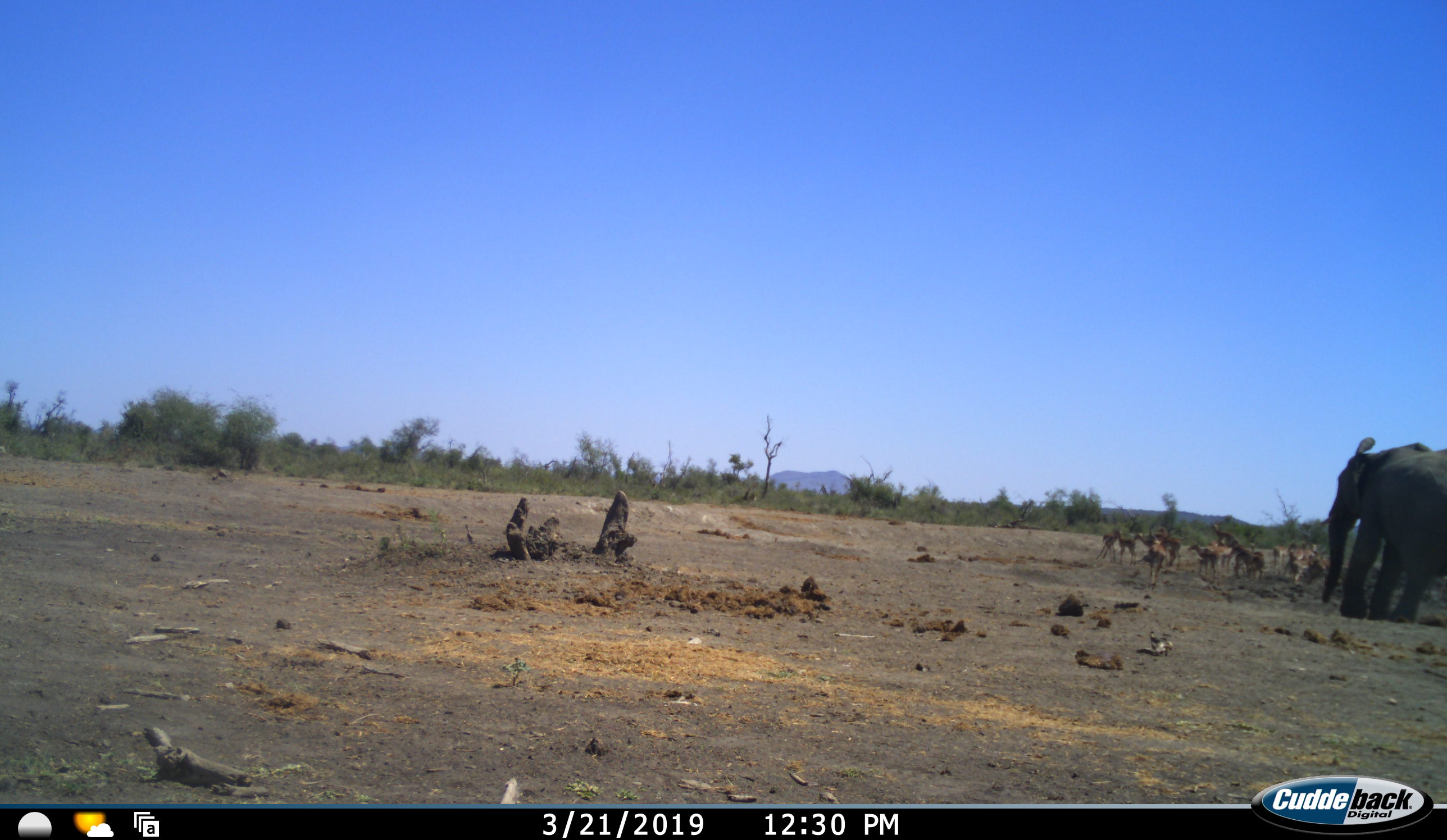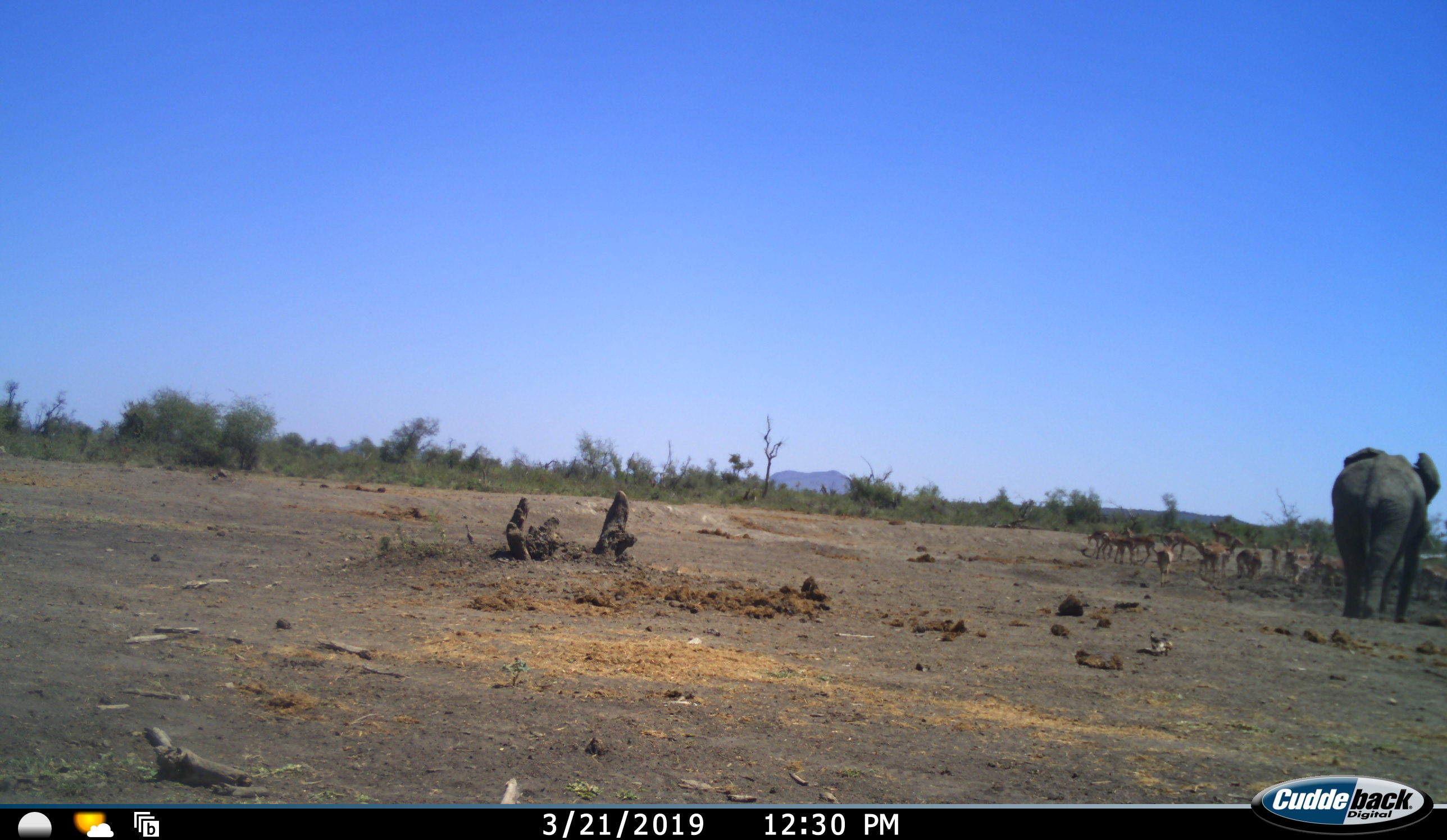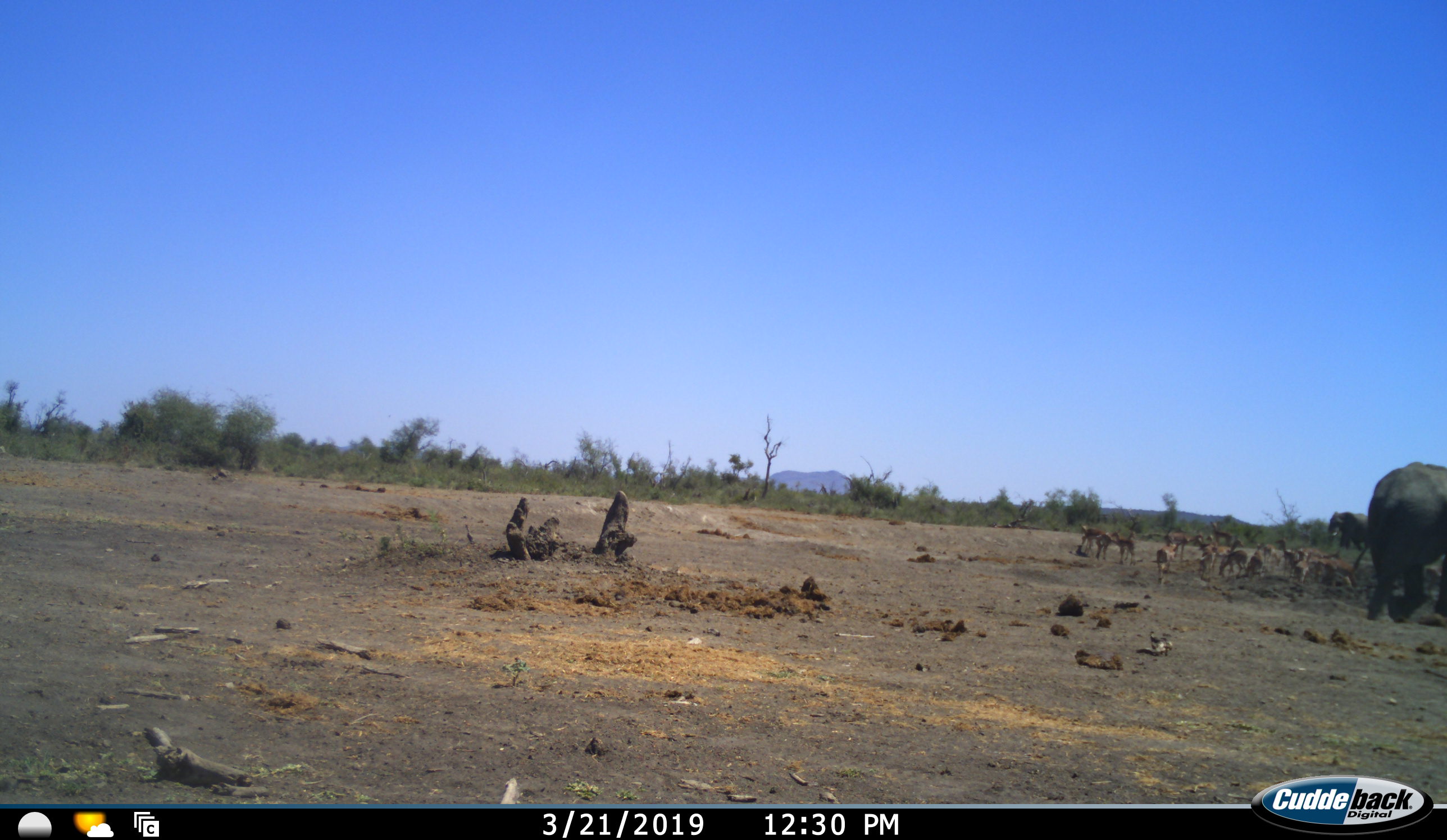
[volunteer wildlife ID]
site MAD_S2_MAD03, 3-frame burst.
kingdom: Animalia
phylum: Chordata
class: Mammalia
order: Proboscidea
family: Elephantidae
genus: Loxodonta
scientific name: Loxodonta africana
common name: african bush elephant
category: elephant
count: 2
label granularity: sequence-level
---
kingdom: Animalia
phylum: Chordata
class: Mammalia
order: Artiodactyla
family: Bovidae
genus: Aepyceros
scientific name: Aepyceros melampus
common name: impala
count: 11-50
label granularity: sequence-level